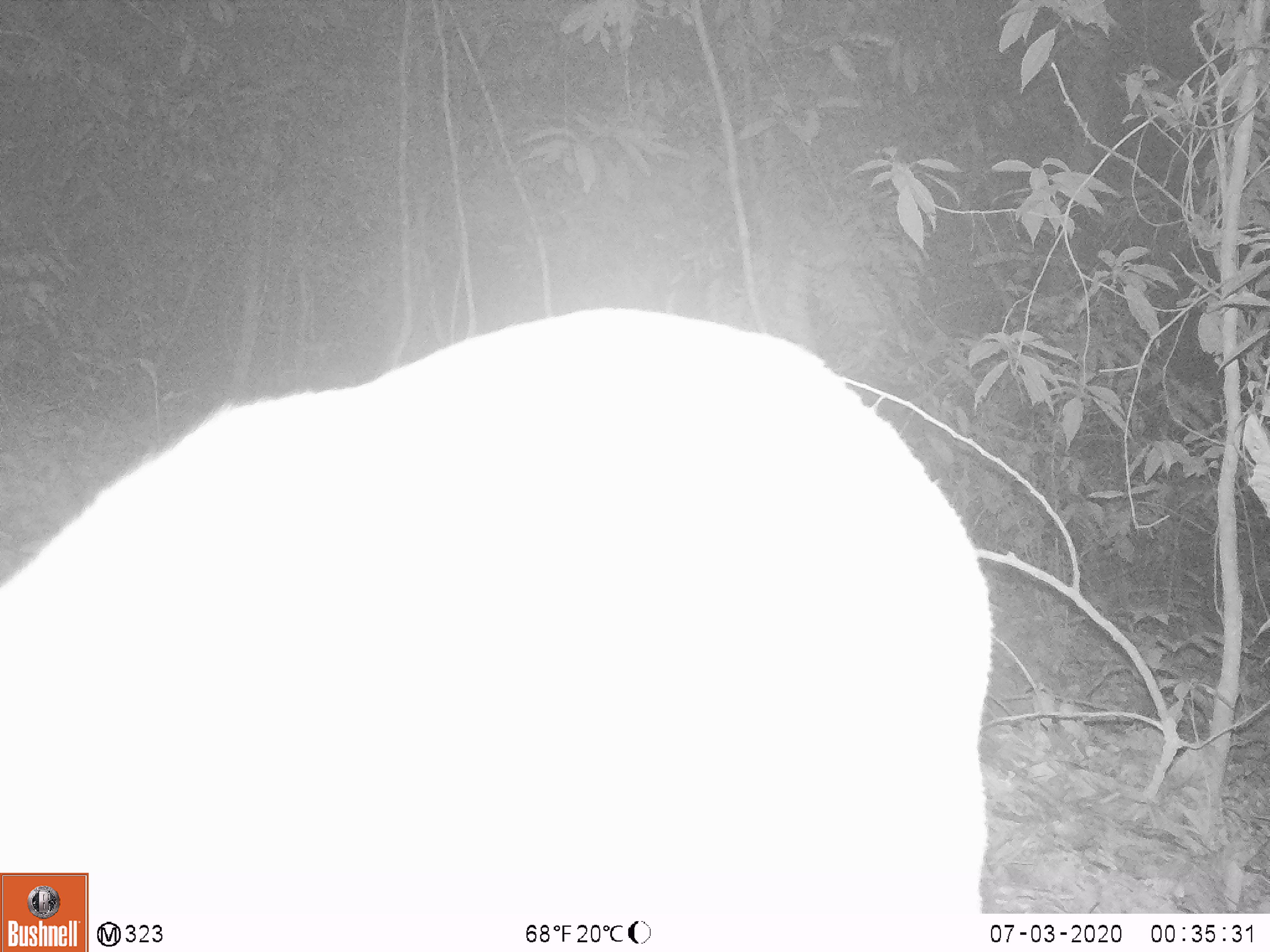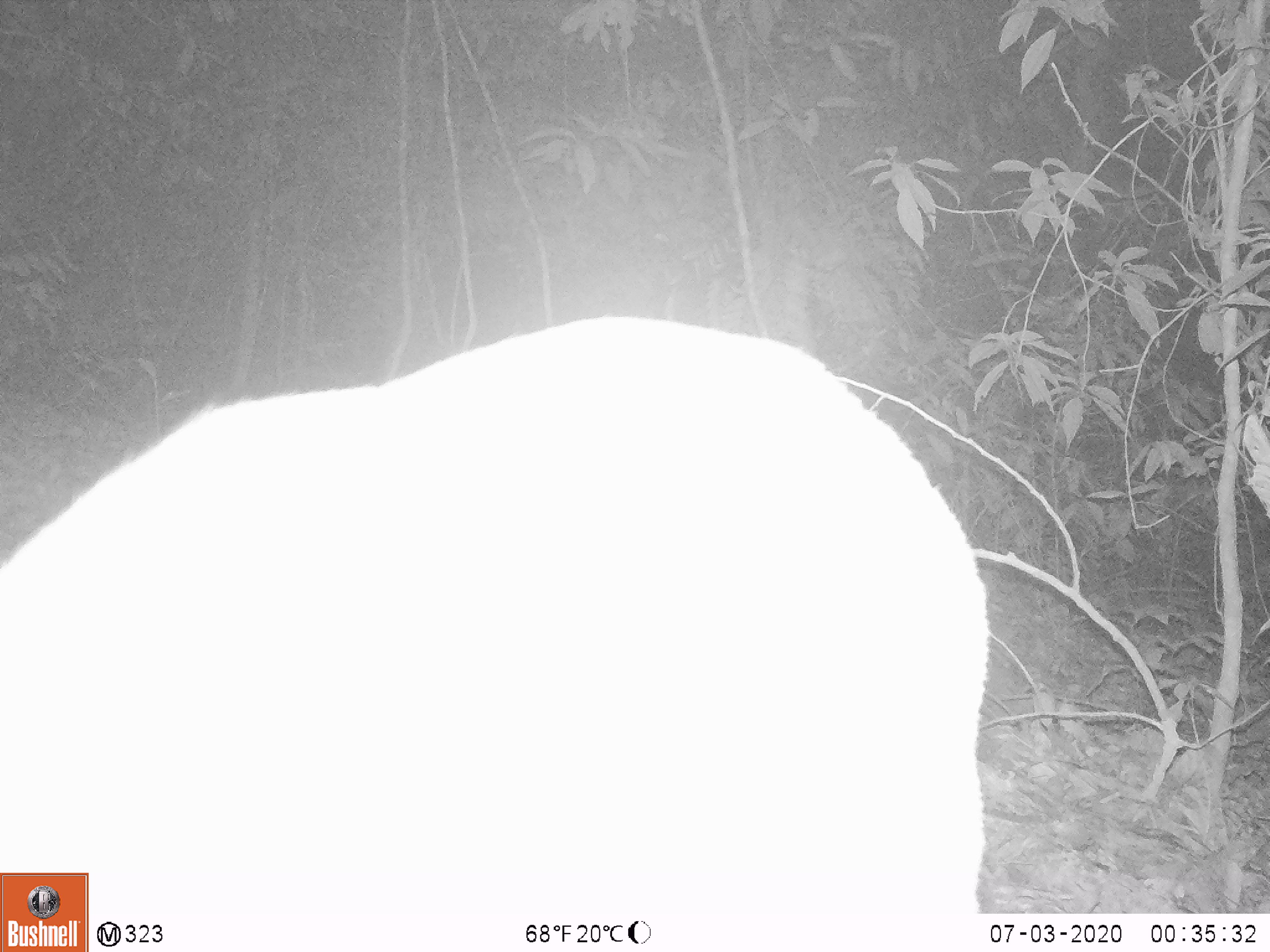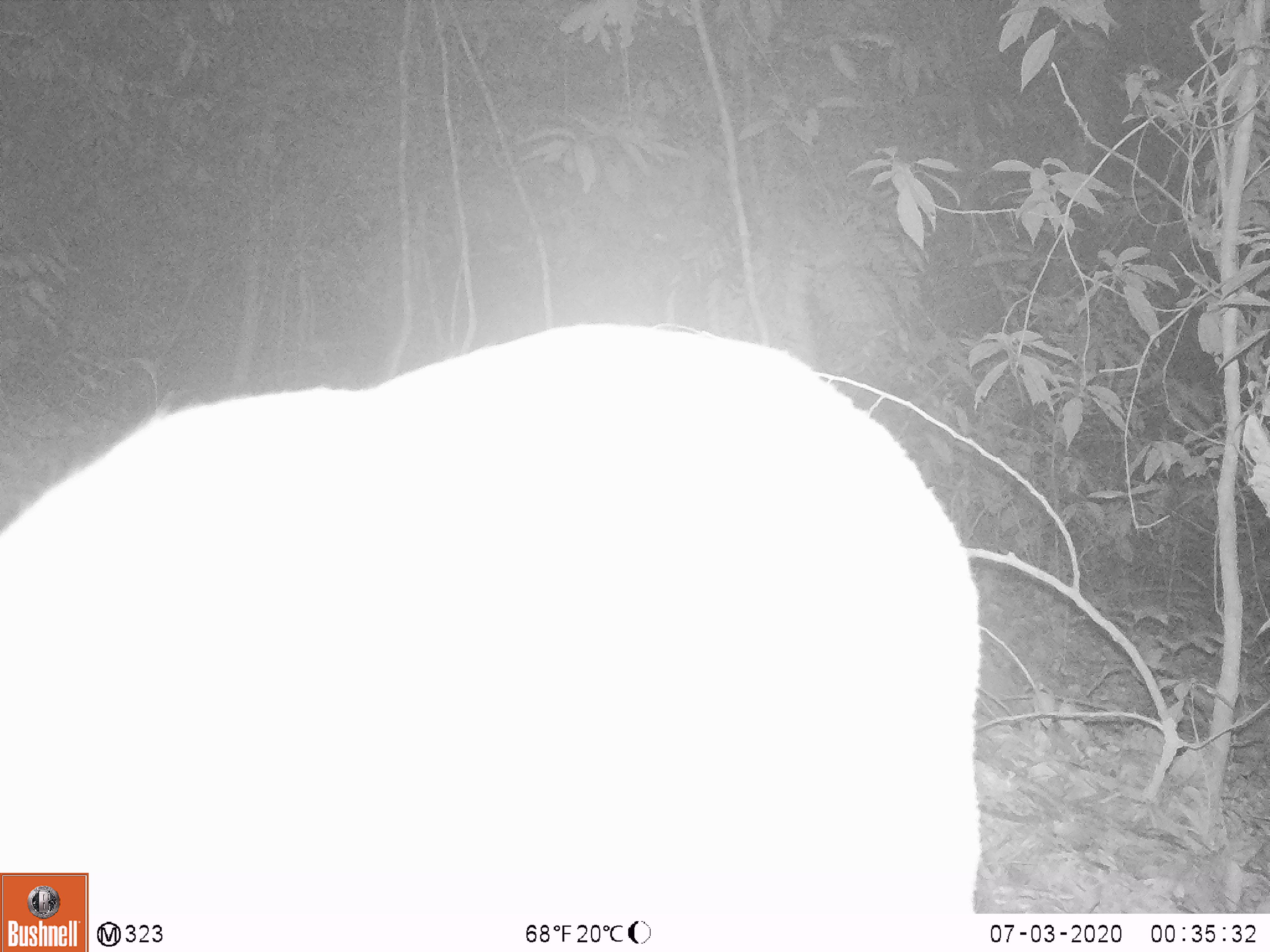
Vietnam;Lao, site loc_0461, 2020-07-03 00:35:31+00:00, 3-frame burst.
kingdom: Animalia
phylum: Chordata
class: Mammalia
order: Artiodactyla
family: Cervidae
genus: Muntiacus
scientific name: Muntiacus vuquangensis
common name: large-antlered muntjac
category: large antlered muntjac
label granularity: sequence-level